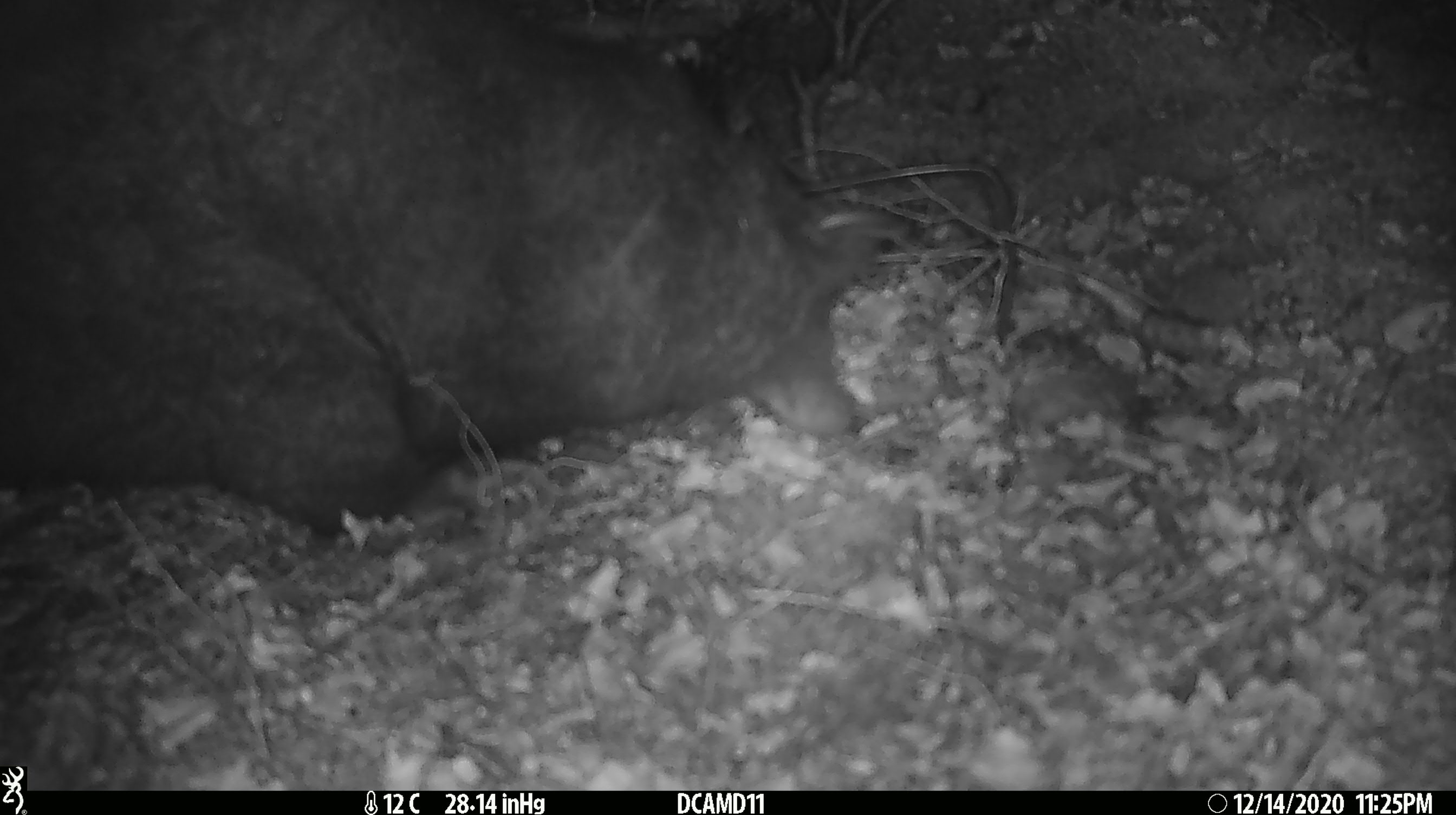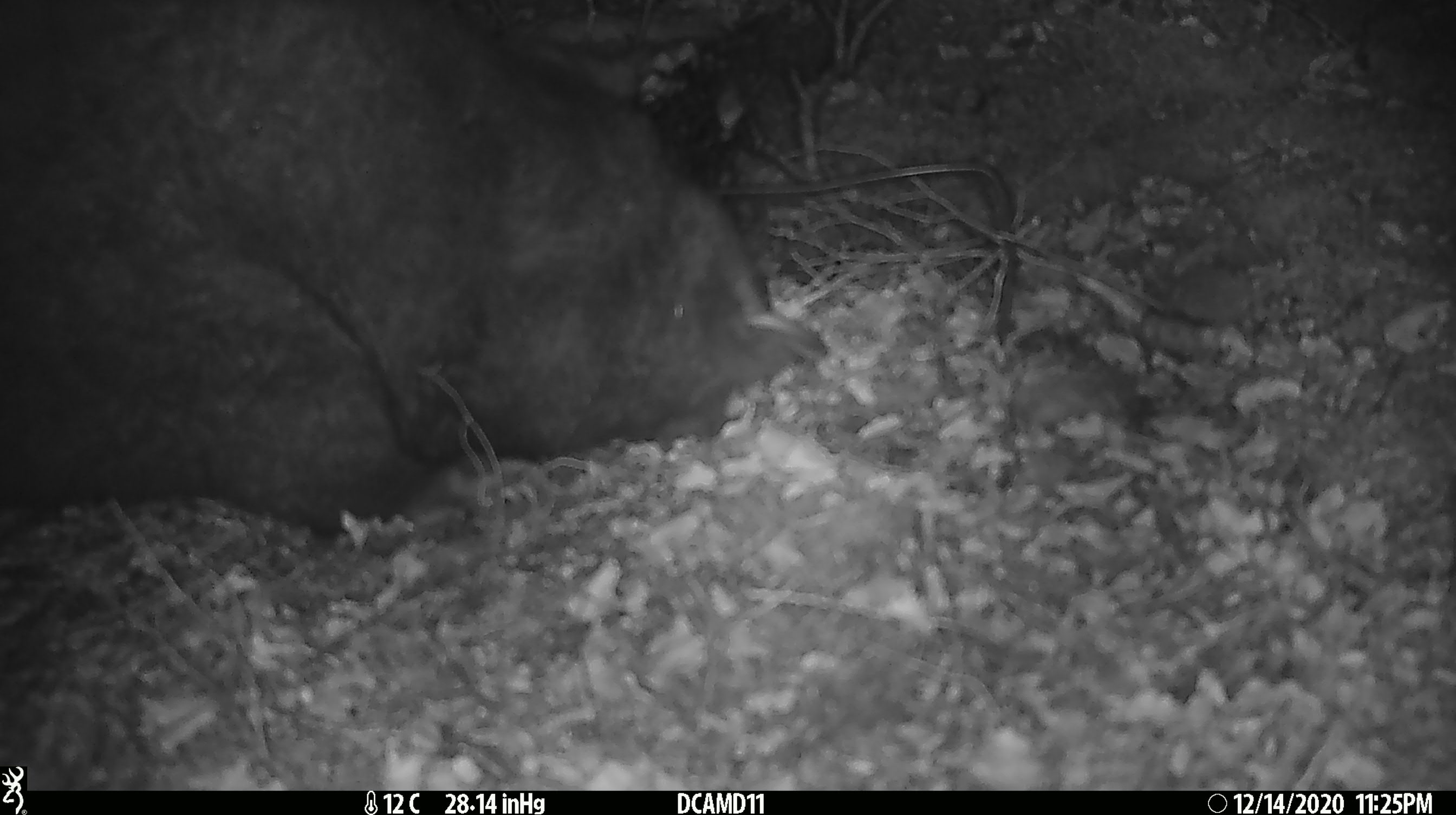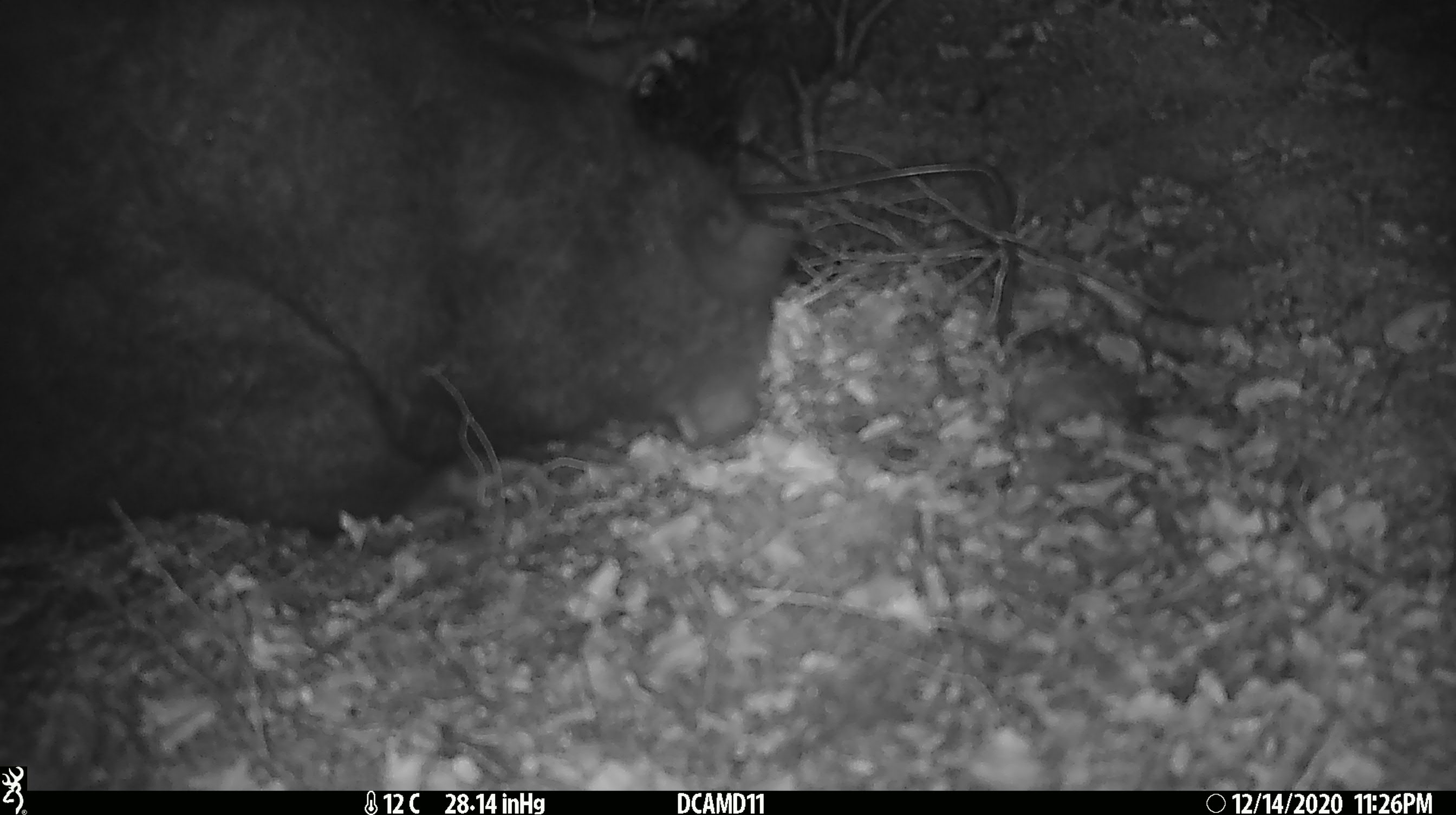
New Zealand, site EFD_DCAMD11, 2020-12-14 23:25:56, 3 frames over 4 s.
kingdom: Animalia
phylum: Chordata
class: Mammalia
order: Diprotodontia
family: Phalangeridae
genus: Trichosurus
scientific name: Trichosurus vulpecula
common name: common brushtail possum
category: possum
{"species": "possum (common brushtail possum) (Trichosurus vulpecula)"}